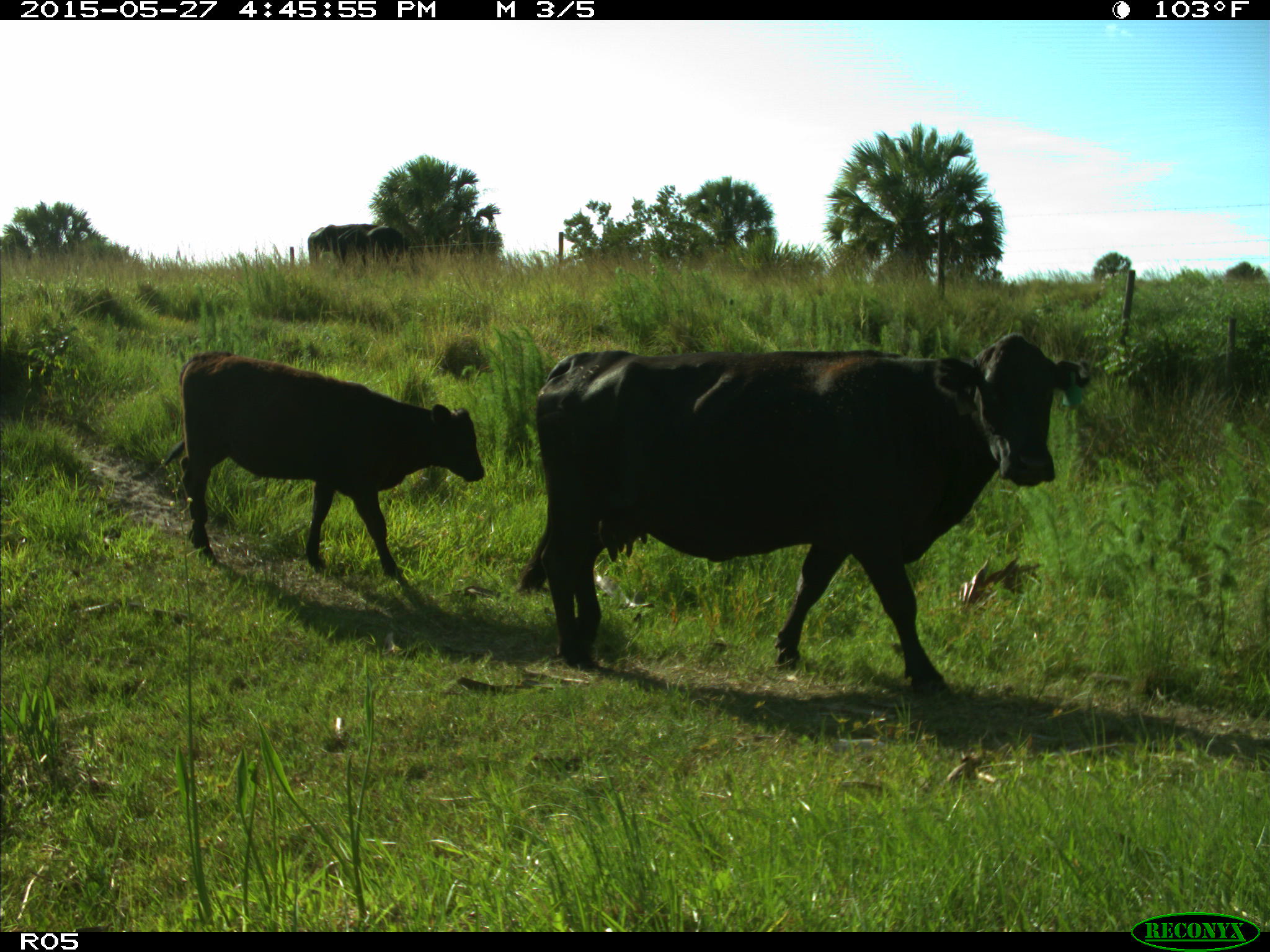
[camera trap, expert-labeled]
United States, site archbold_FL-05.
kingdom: Animalia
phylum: Chordata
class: Mammalia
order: Artiodactyla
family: Bovidae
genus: Bos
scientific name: Bos taurus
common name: domestic cow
Bos taurus (domestic cow).